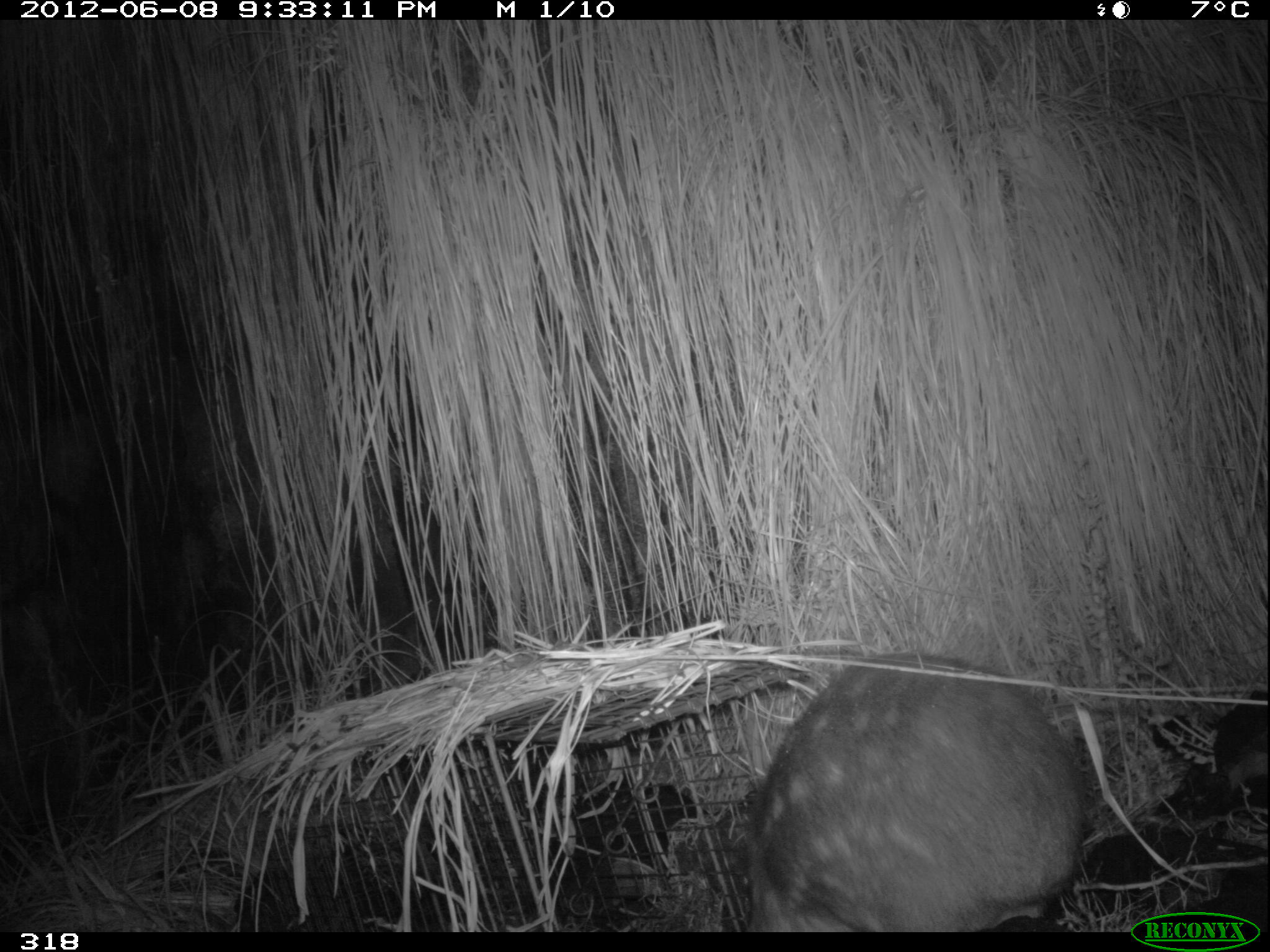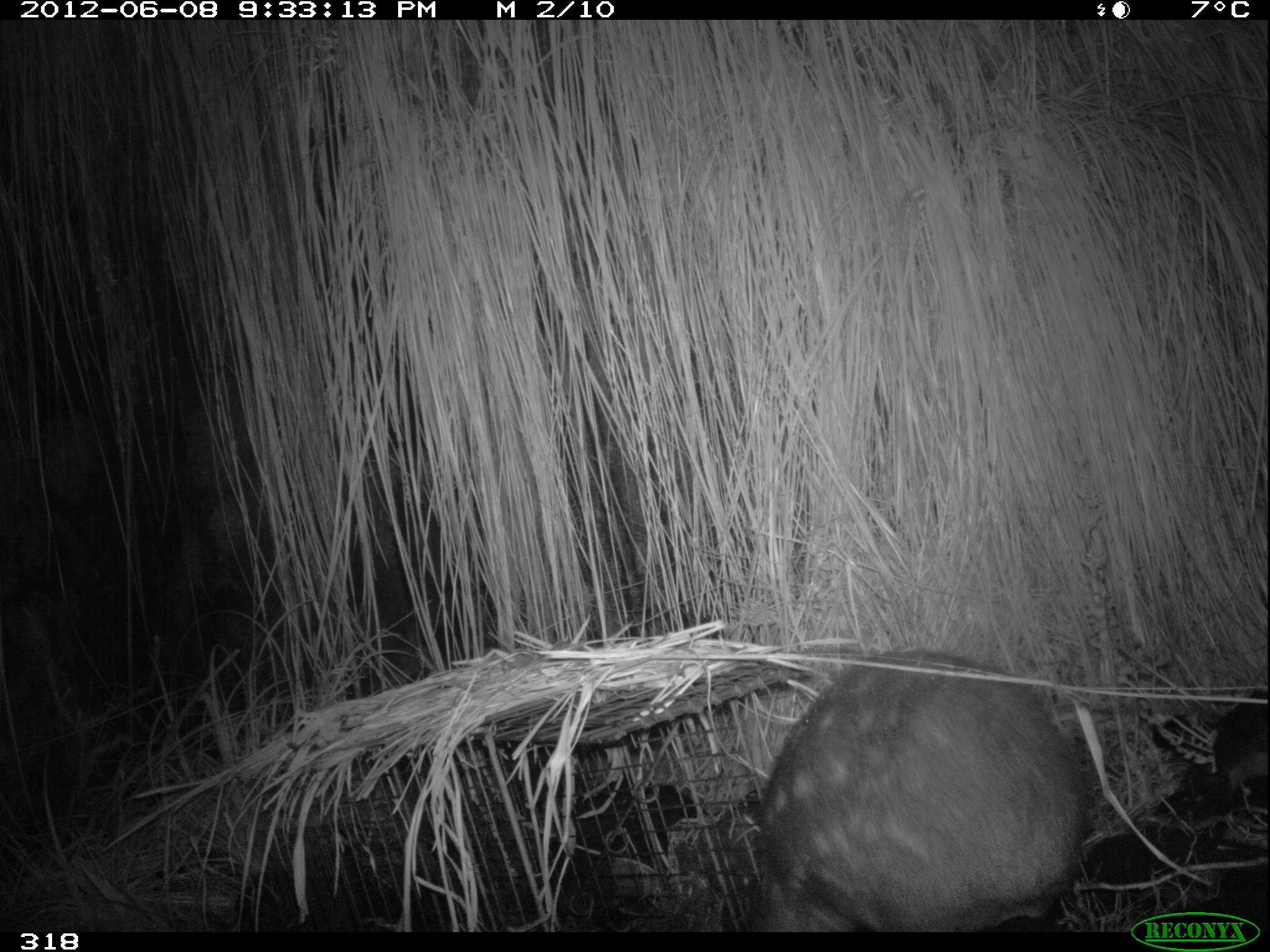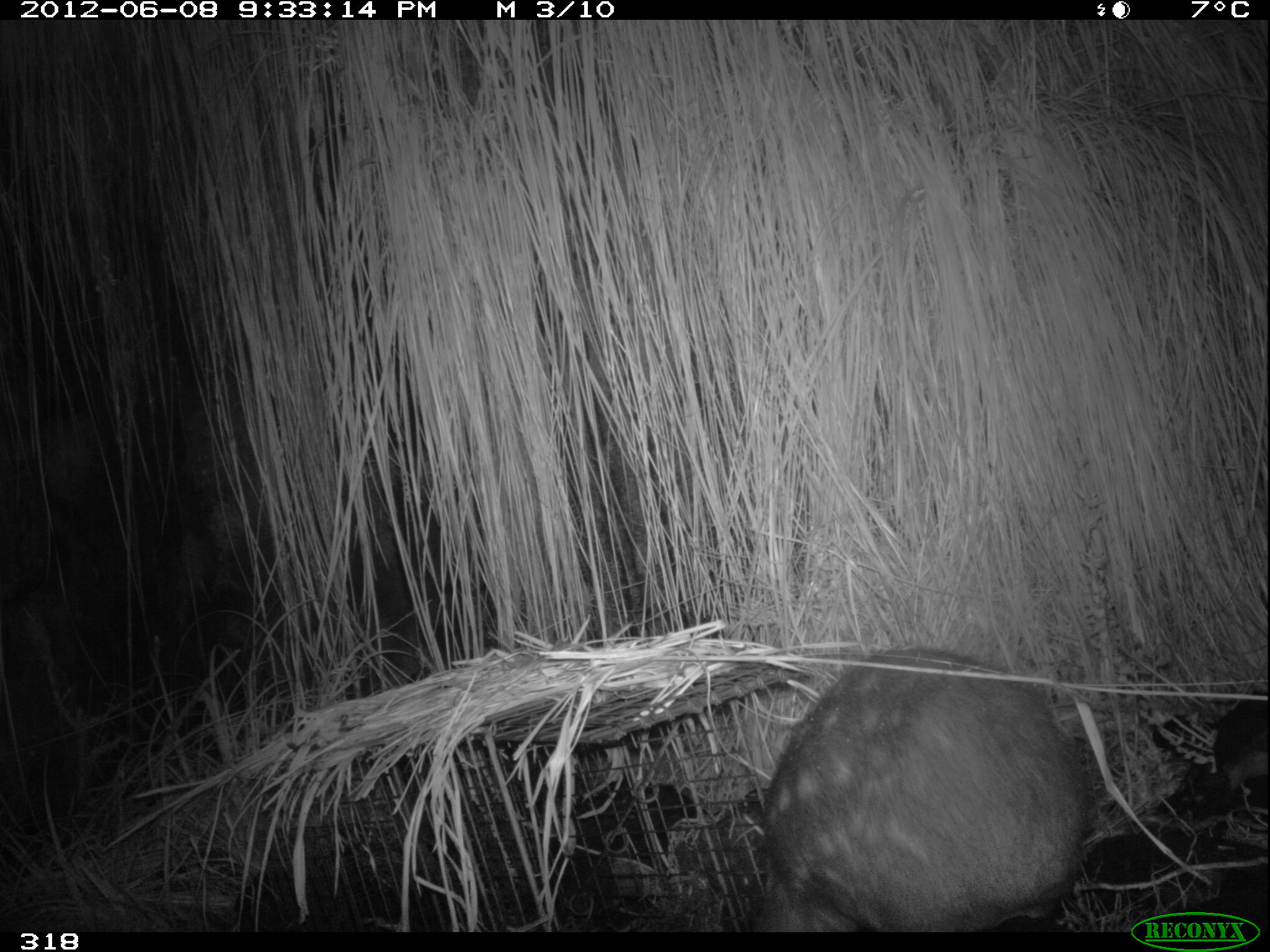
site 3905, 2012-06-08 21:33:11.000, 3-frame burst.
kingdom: Animalia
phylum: Chordata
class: Mammalia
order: Rodentia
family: Cuniculidae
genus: Cuniculus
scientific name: Cuniculus taczanowskii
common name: mountain paca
Cuniculus taczanowskii (mountain paca).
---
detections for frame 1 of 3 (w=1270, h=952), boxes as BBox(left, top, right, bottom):
cuniculus taczanowskii: BBox(740, 651, 1086, 932)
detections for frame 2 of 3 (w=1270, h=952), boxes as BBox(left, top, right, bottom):
cuniculus taczanowskii: BBox(749, 646, 1089, 931)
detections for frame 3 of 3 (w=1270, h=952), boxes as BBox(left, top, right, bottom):
cuniculus taczanowskii: BBox(750, 644, 1094, 932)